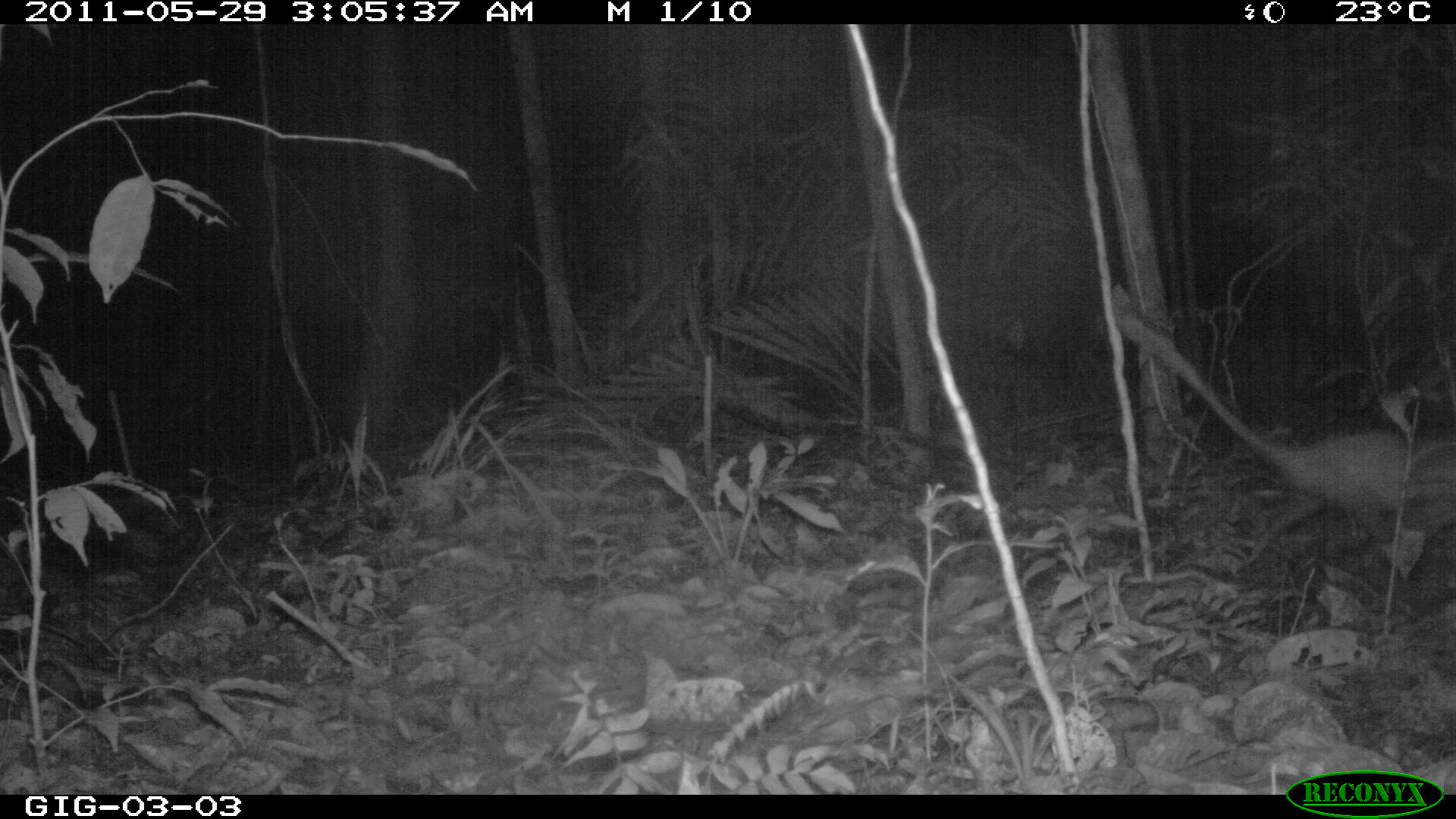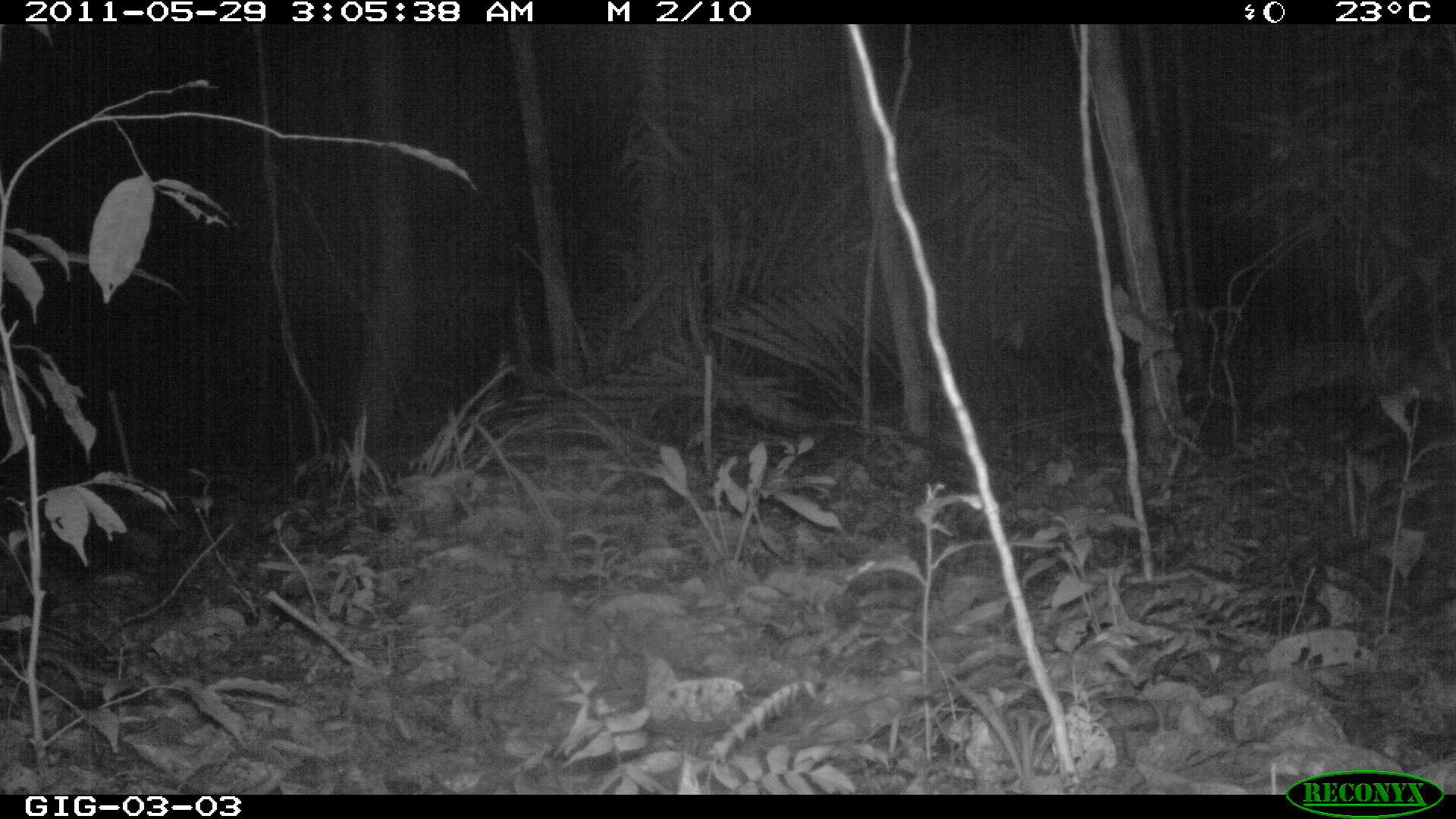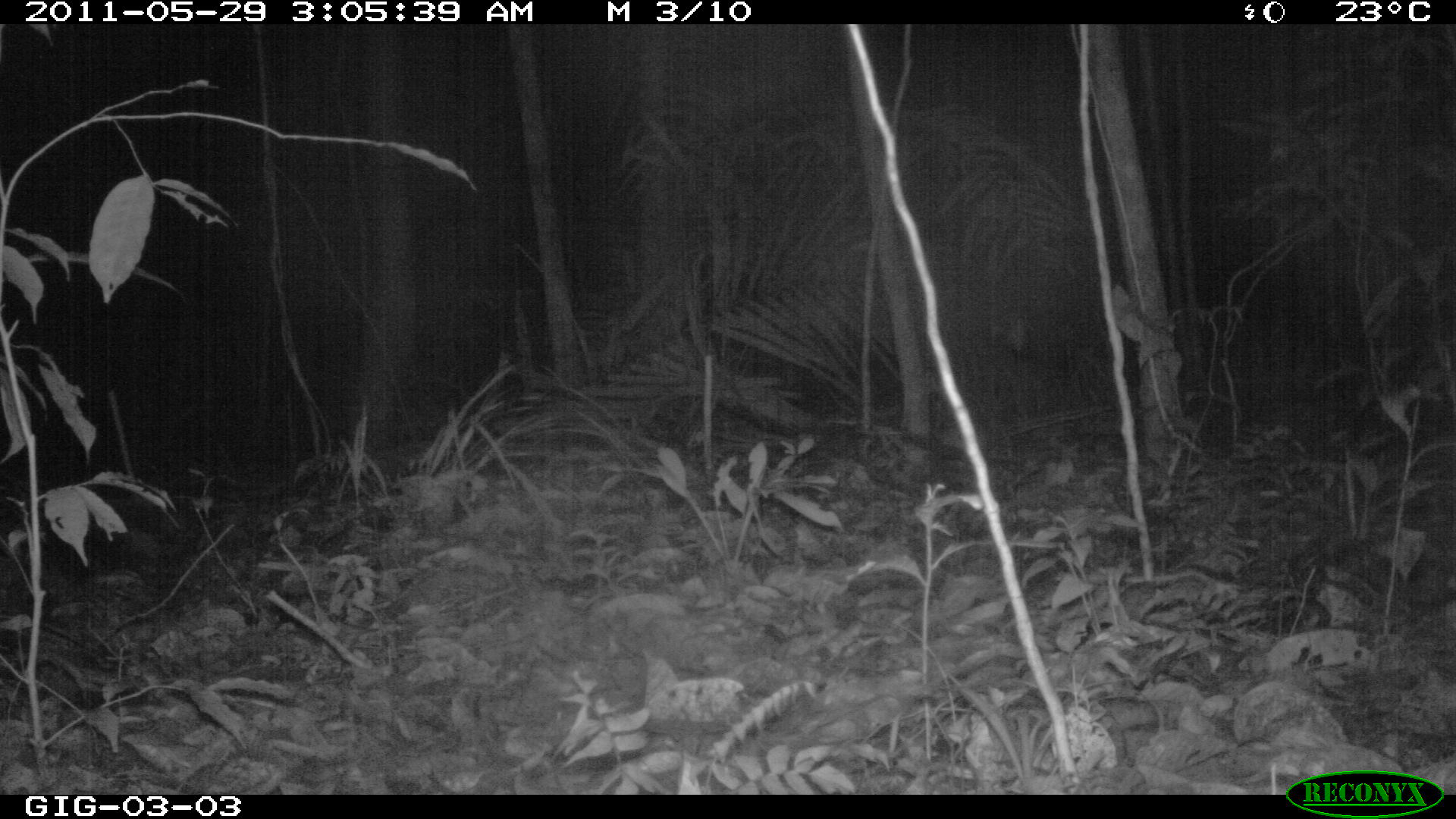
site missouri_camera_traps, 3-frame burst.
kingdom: Animalia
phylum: Chordata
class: Mammalia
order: Didelphimorphia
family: Didelphidae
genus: Didelphis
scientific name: Didelphis marsupialis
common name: common opossum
Common opossum (Didelphis marsupialis). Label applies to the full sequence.